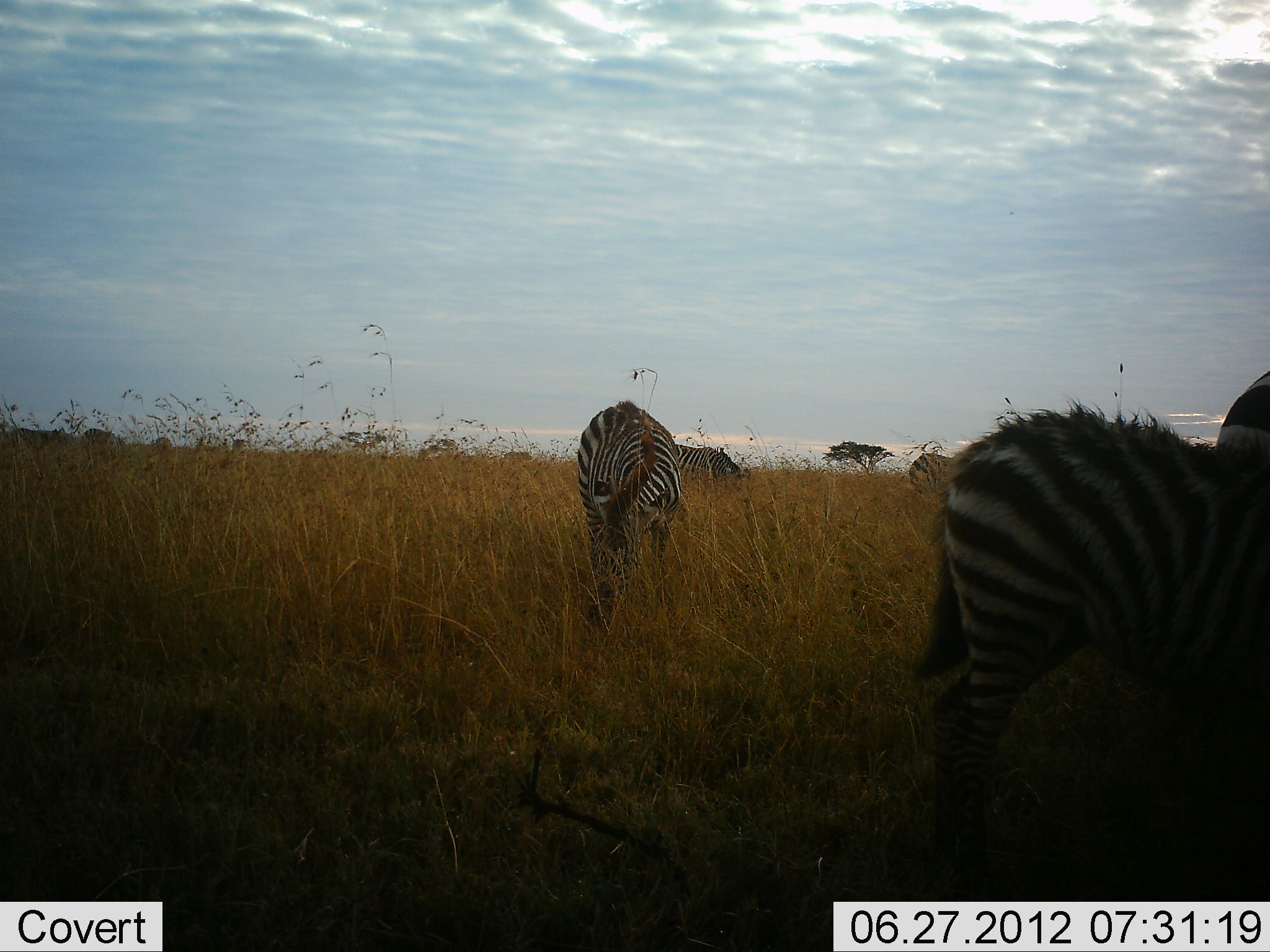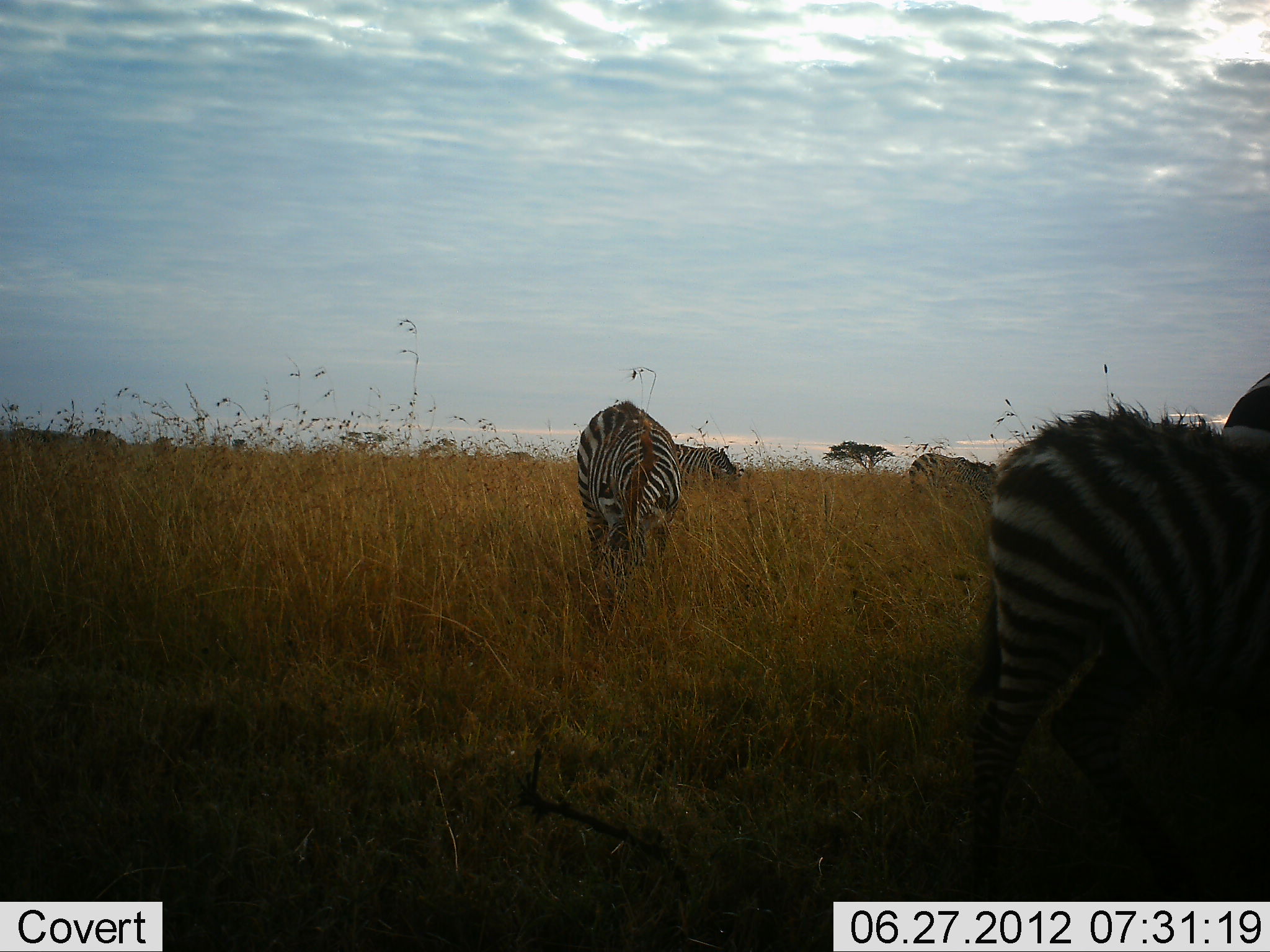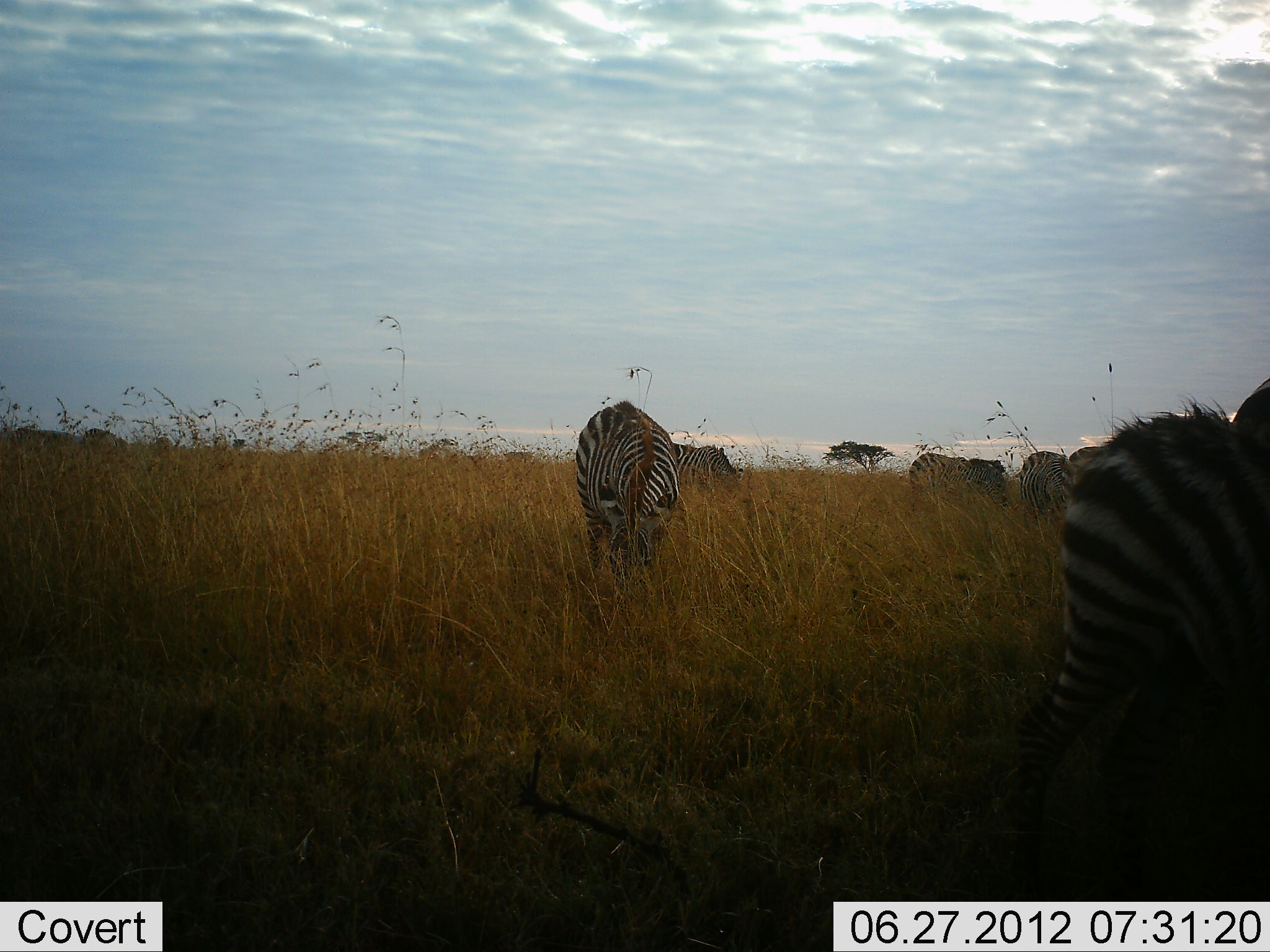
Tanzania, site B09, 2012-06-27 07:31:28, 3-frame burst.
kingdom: Animalia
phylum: Chordata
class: Mammalia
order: Perissodactyla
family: Equidae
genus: Equus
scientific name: Equus quagga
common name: plains zebra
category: zebra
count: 6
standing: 50%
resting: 0%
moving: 20%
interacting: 0%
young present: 40%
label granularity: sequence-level